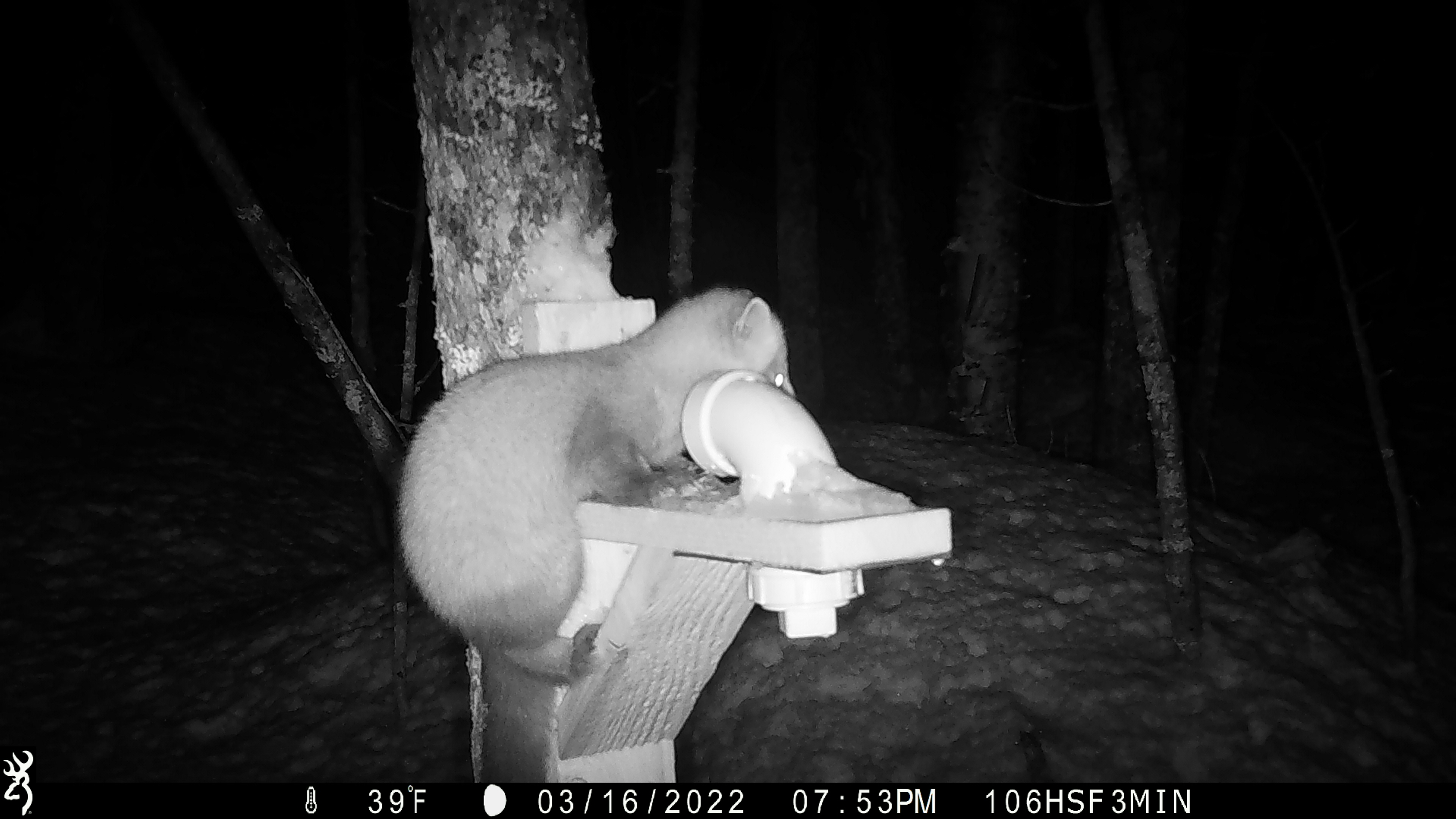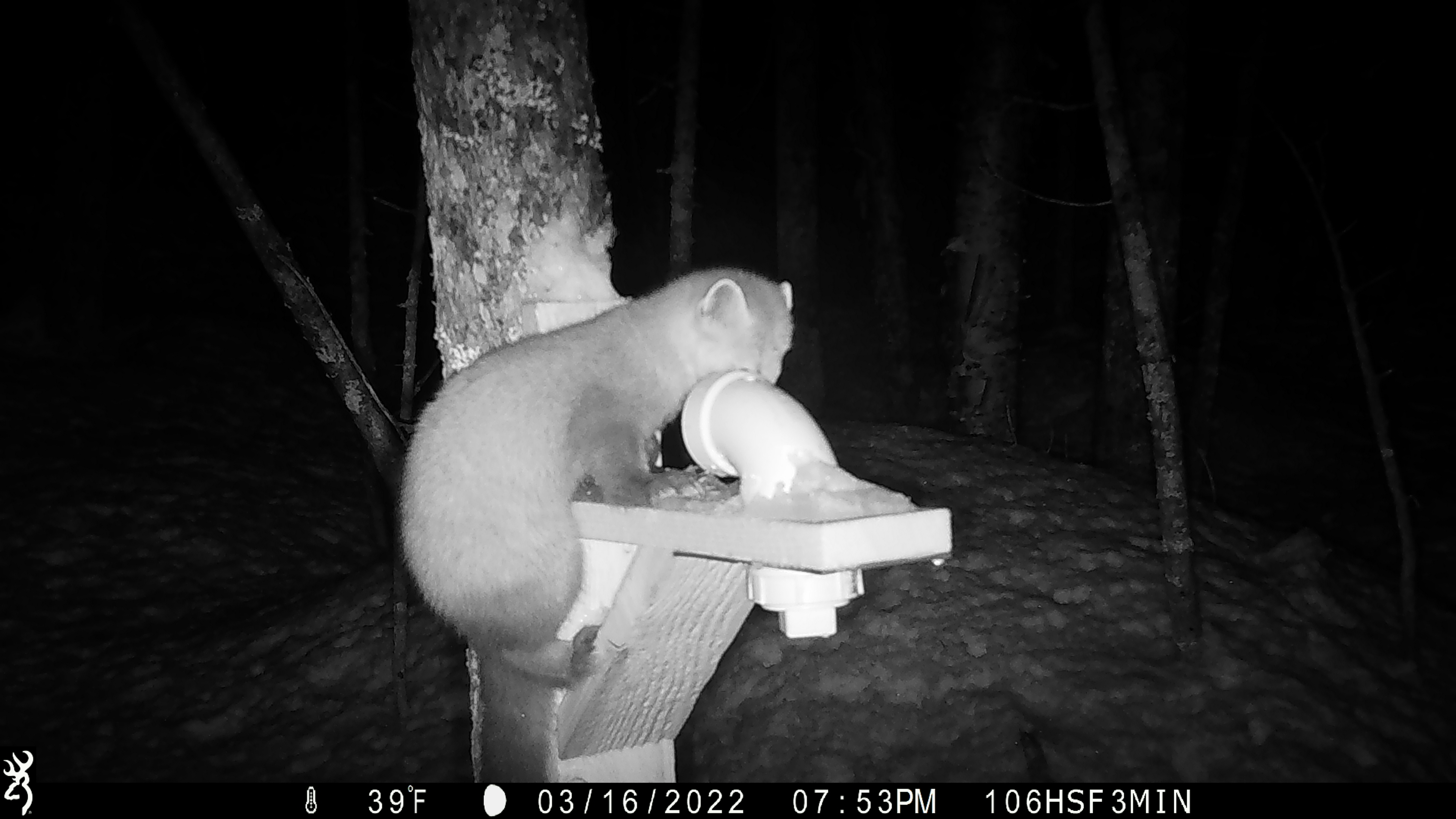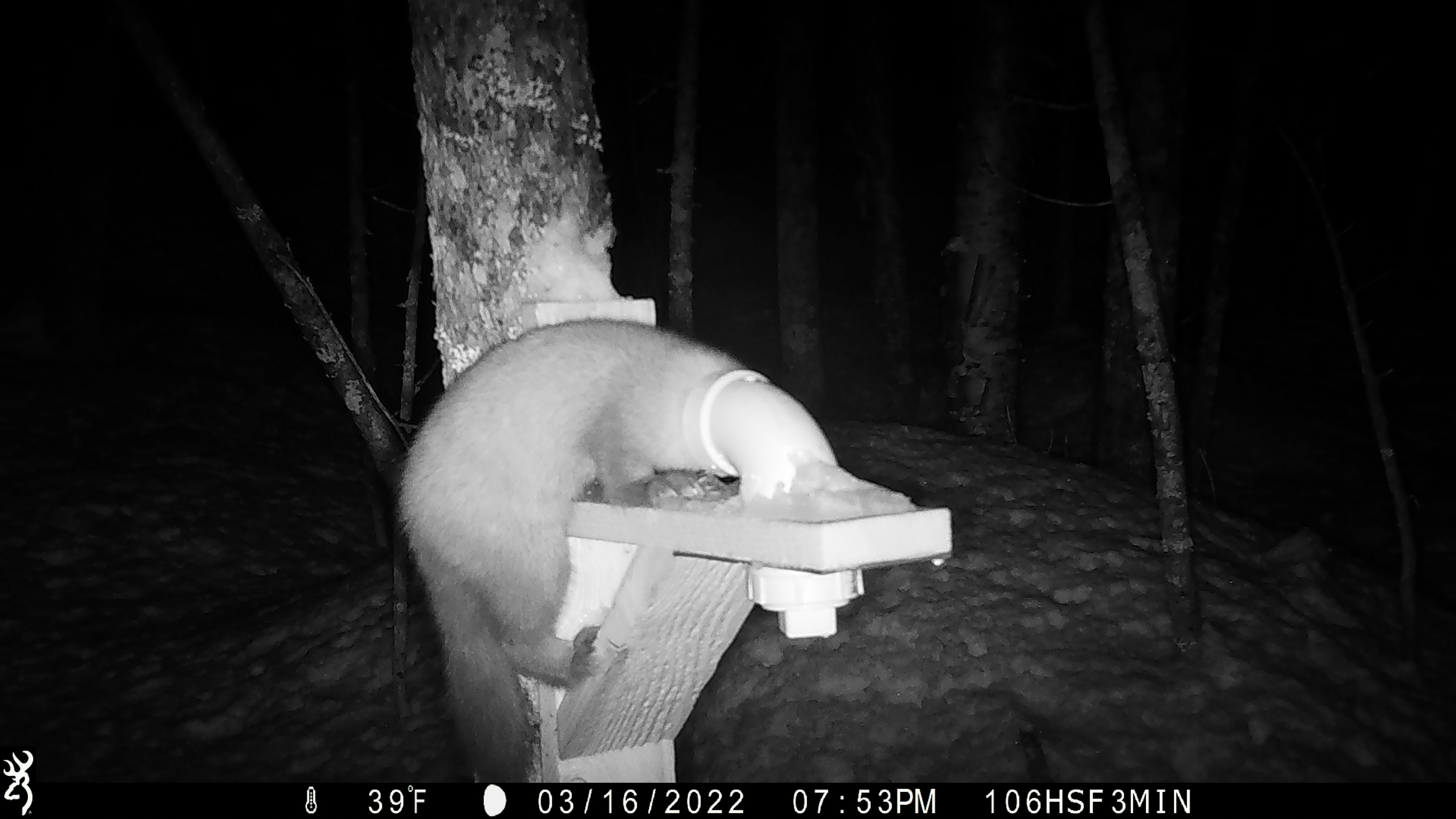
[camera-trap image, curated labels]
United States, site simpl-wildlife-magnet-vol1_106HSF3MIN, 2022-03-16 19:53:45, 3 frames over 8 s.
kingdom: Animalia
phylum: Chordata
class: Mammalia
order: Carnivora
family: Mustelidae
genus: Martes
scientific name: Martes americana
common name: american marten